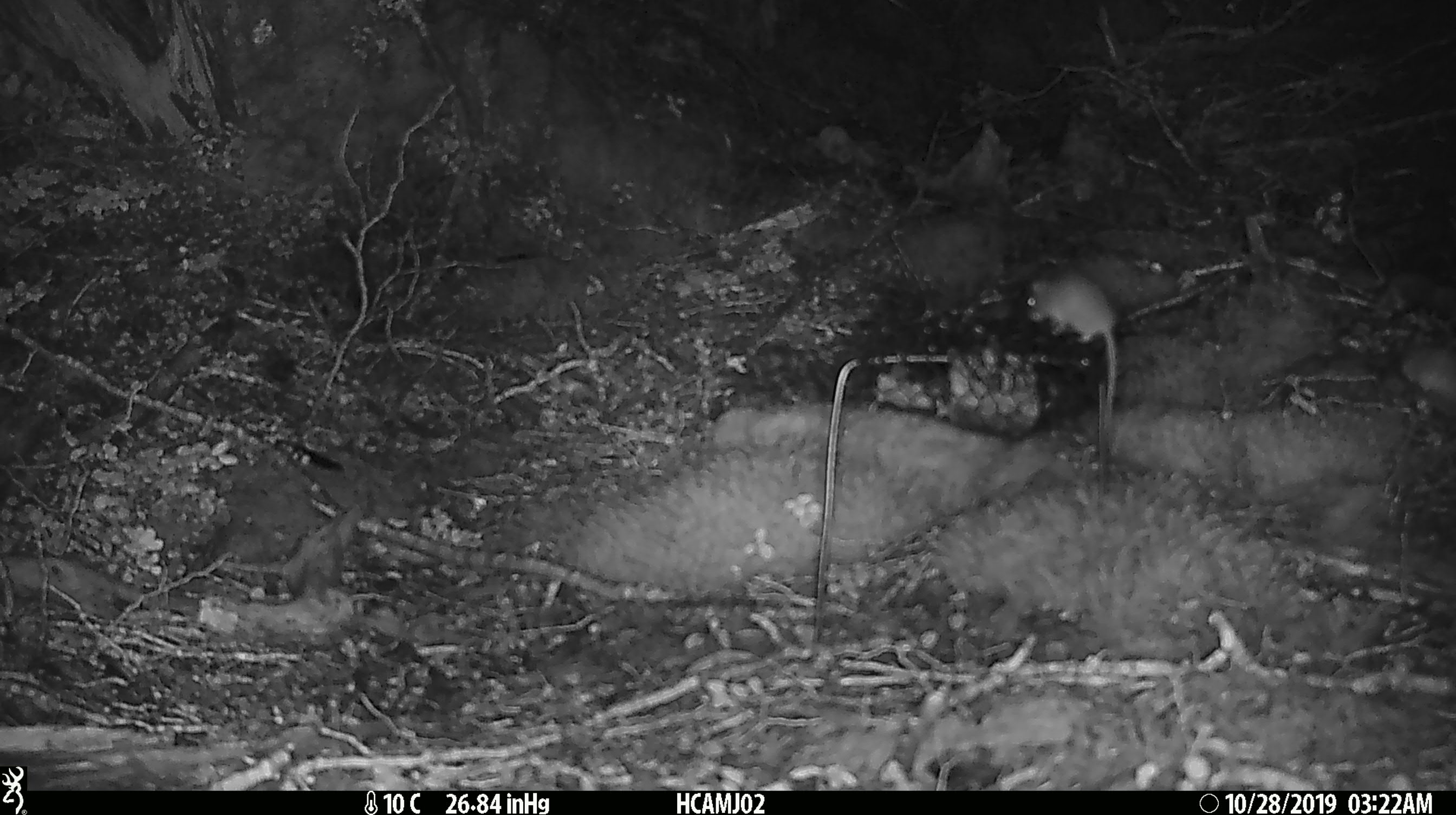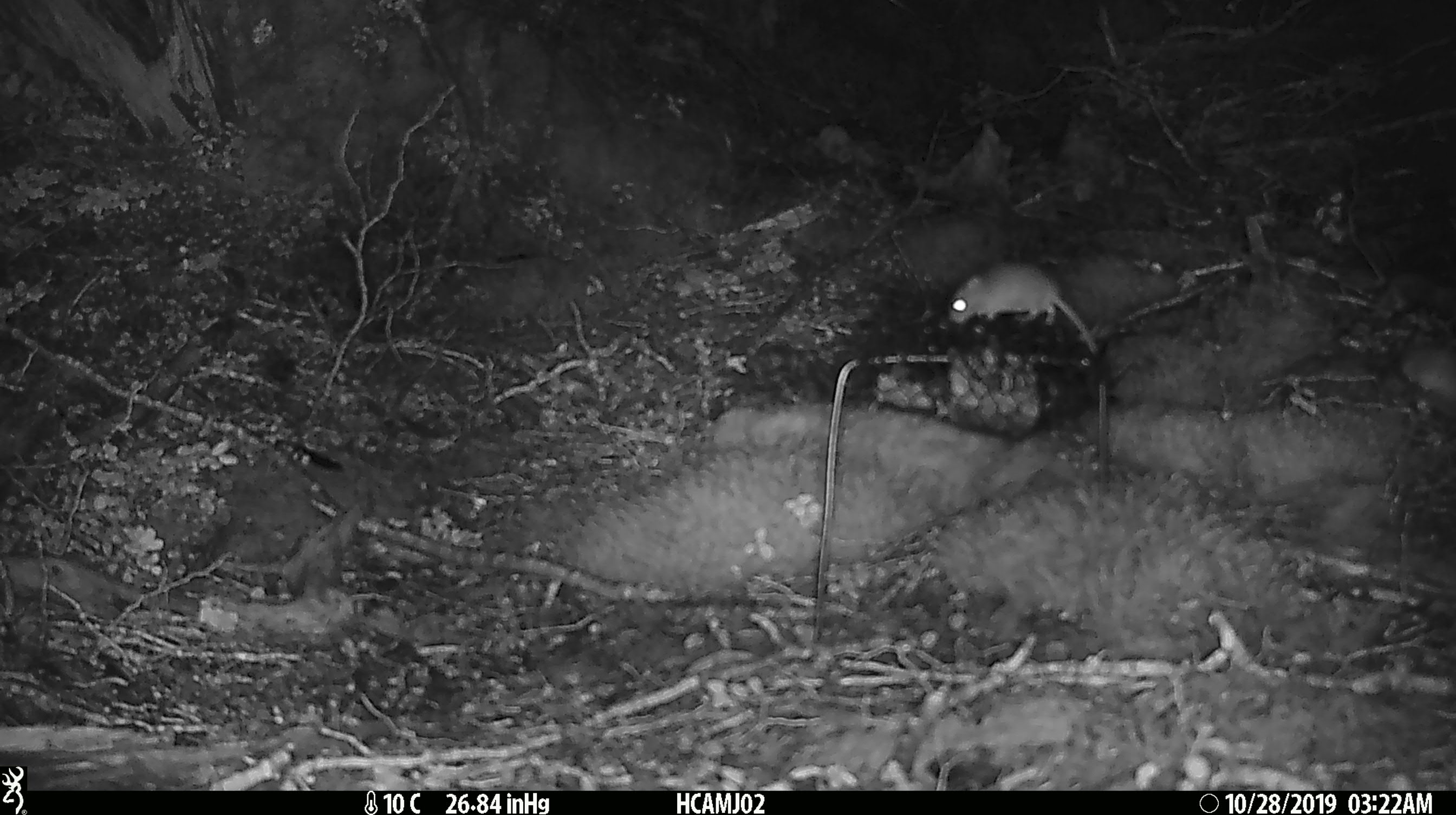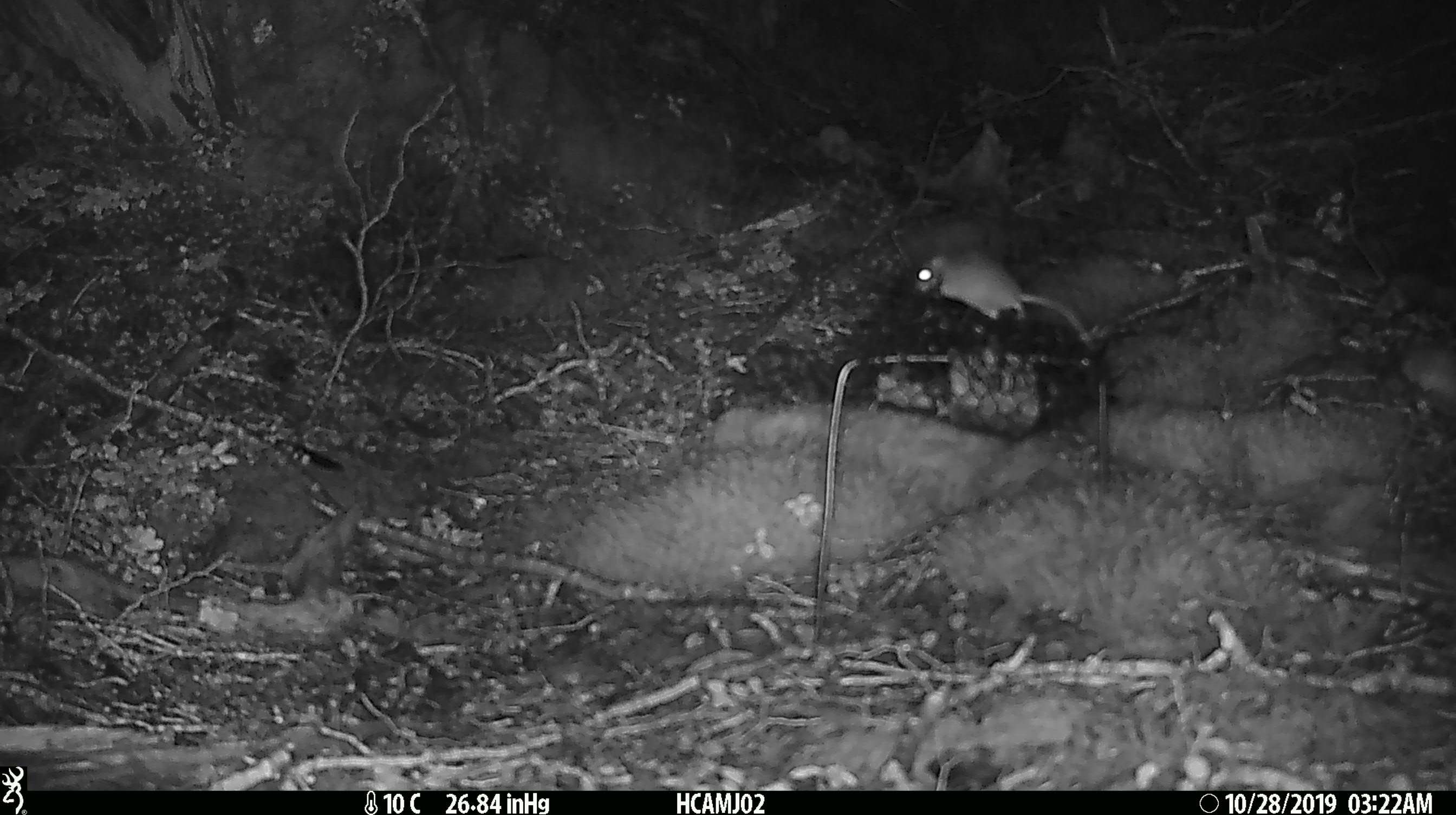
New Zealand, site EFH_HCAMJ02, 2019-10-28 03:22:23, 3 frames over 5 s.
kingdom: Animalia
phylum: Chordata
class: Mammalia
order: Rodentia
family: Muridae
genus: Mus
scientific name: Mus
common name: mouse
Mouse (Mus).